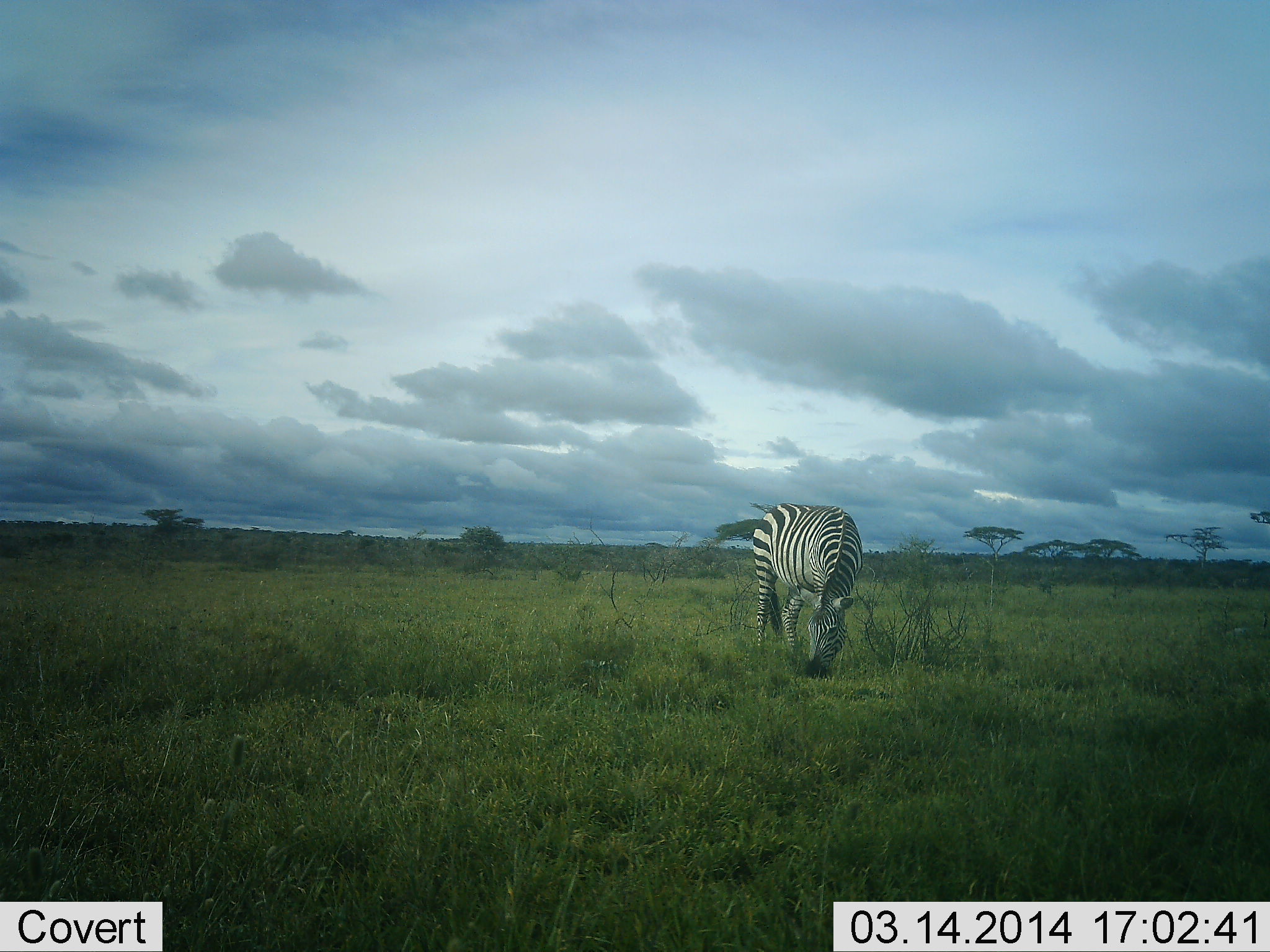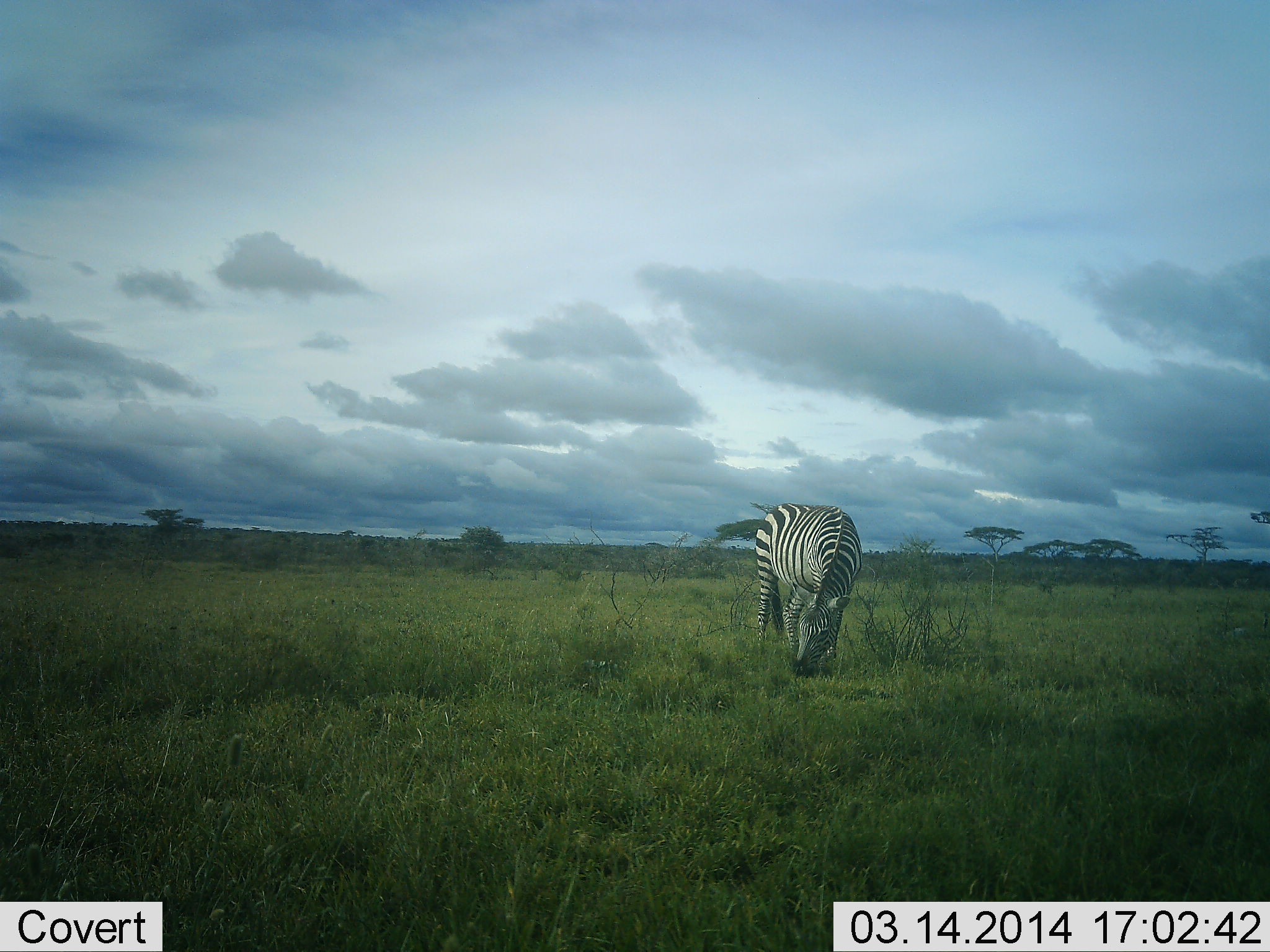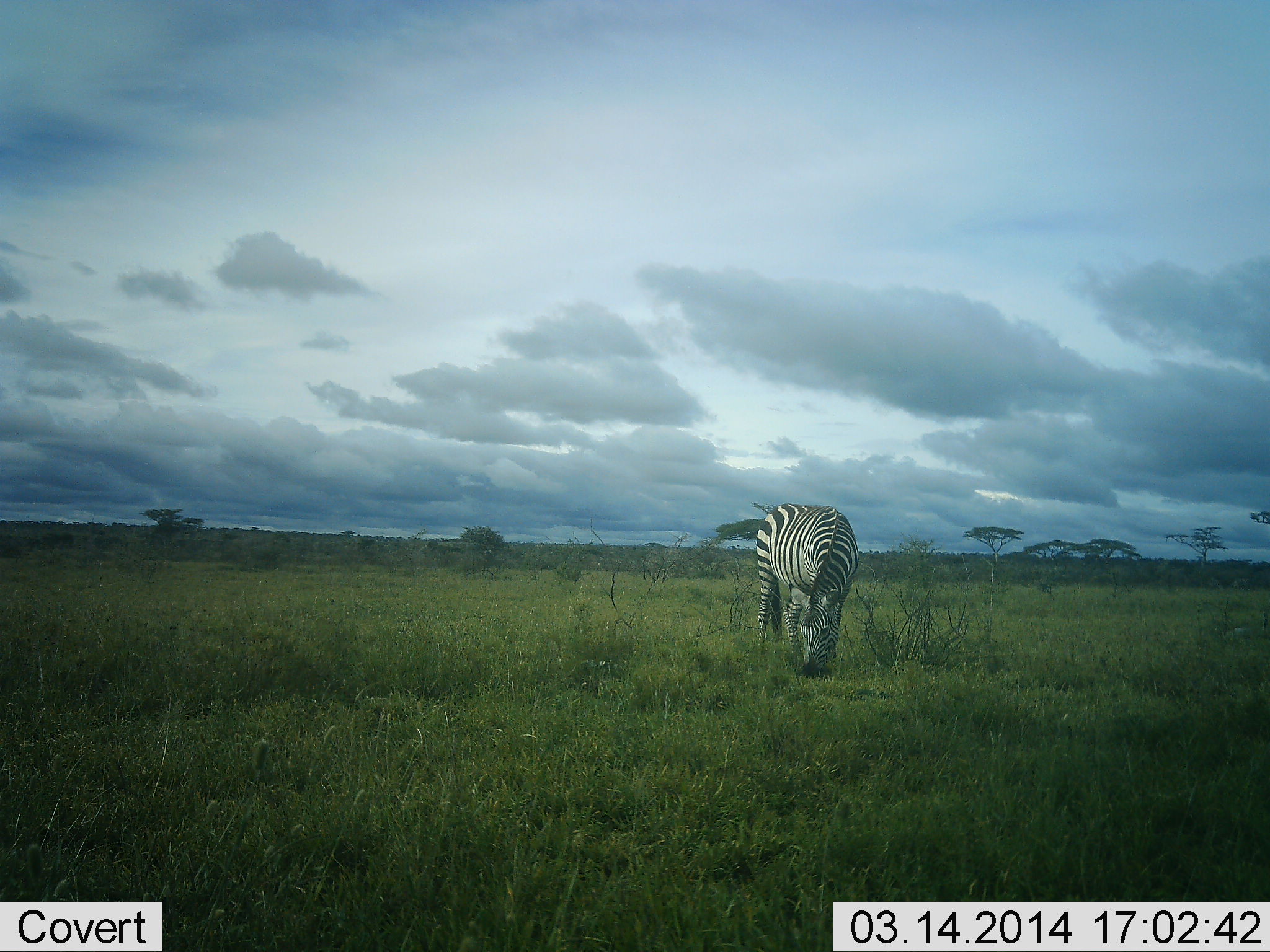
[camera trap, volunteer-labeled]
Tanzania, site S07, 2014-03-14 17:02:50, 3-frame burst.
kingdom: Animalia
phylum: Chordata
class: Mammalia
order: Perissodactyla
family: Equidae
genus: Equus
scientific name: Equus quagga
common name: plains zebra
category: zebra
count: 1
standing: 10%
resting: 0%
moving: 0%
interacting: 0%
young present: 0%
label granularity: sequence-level